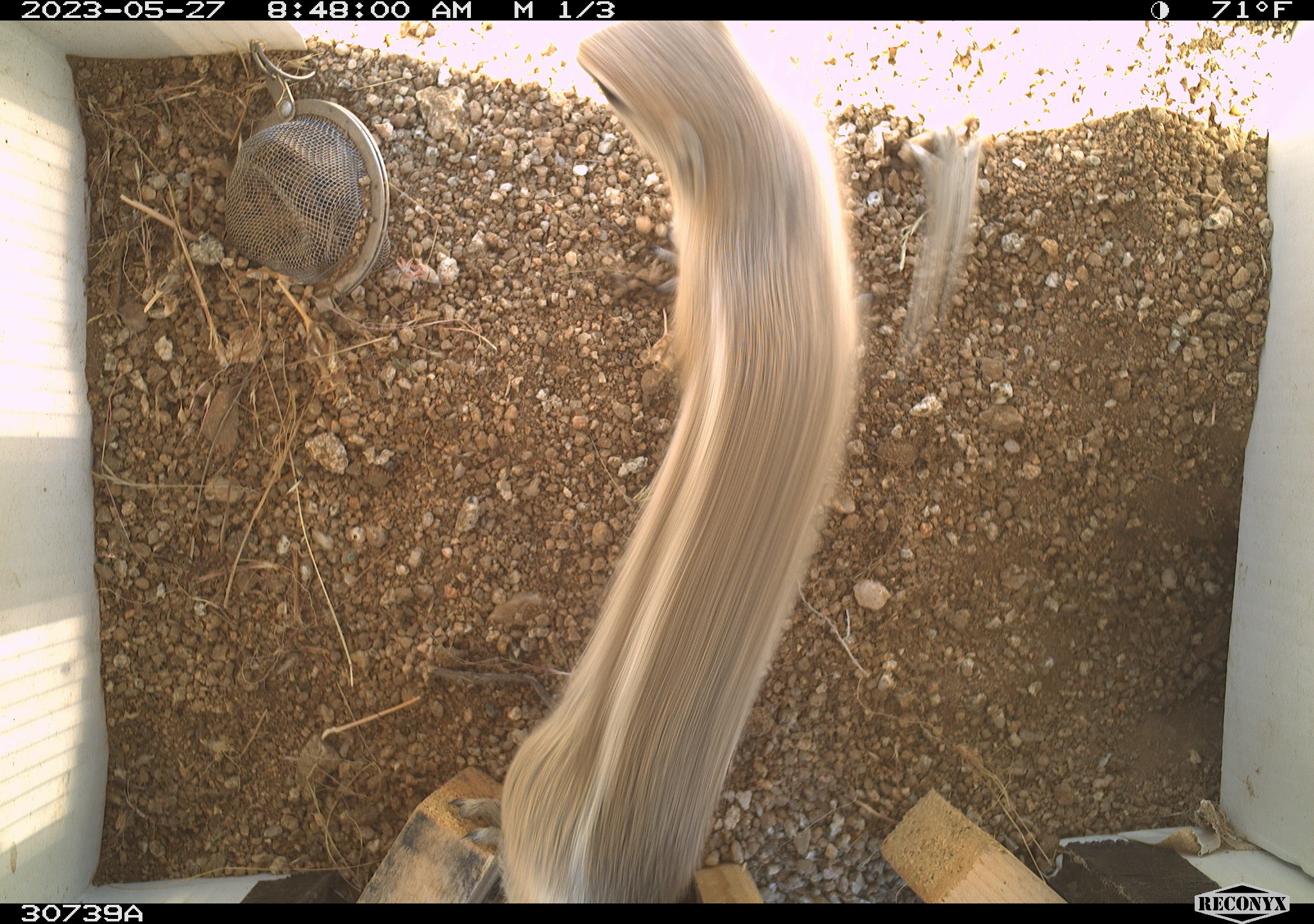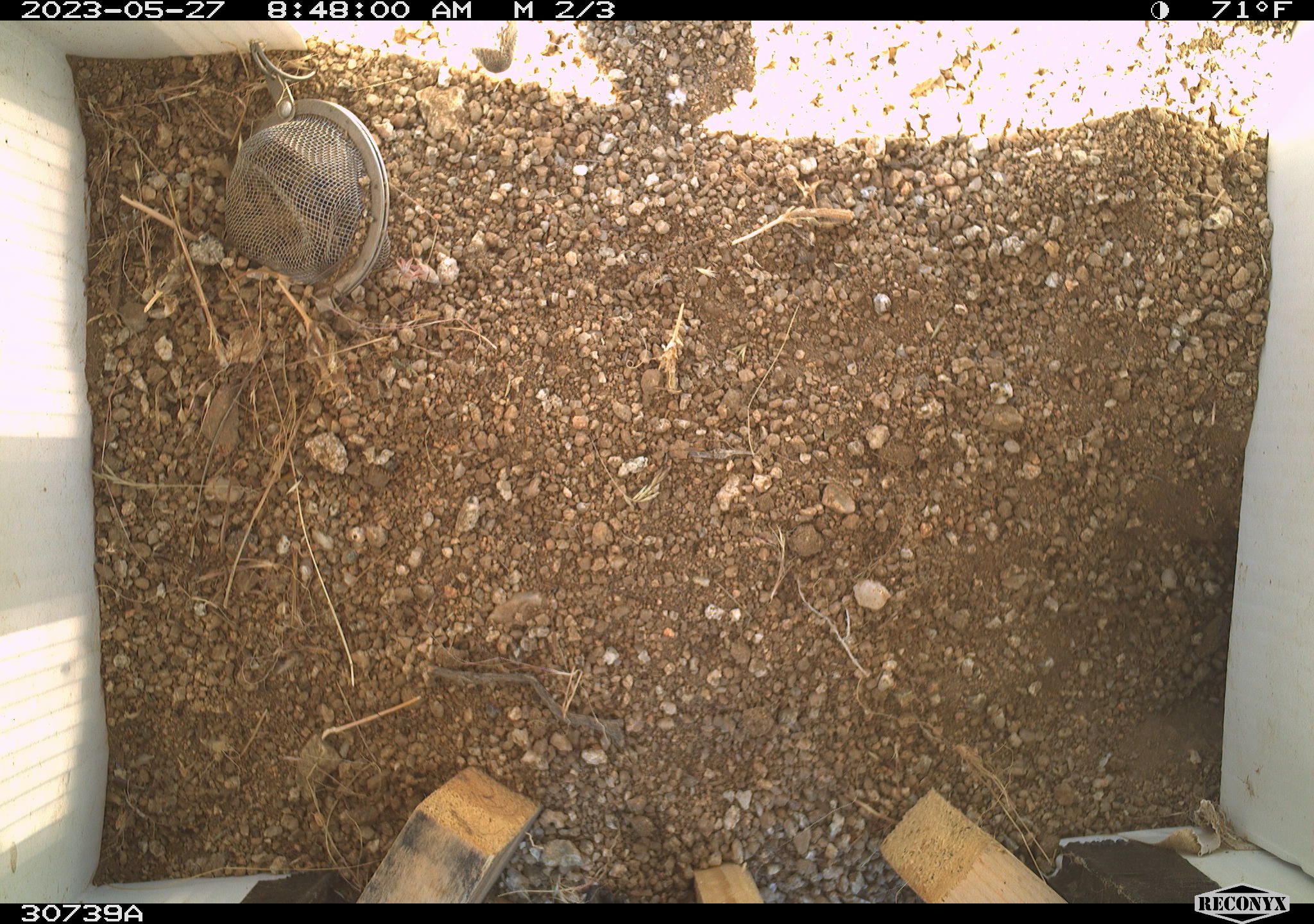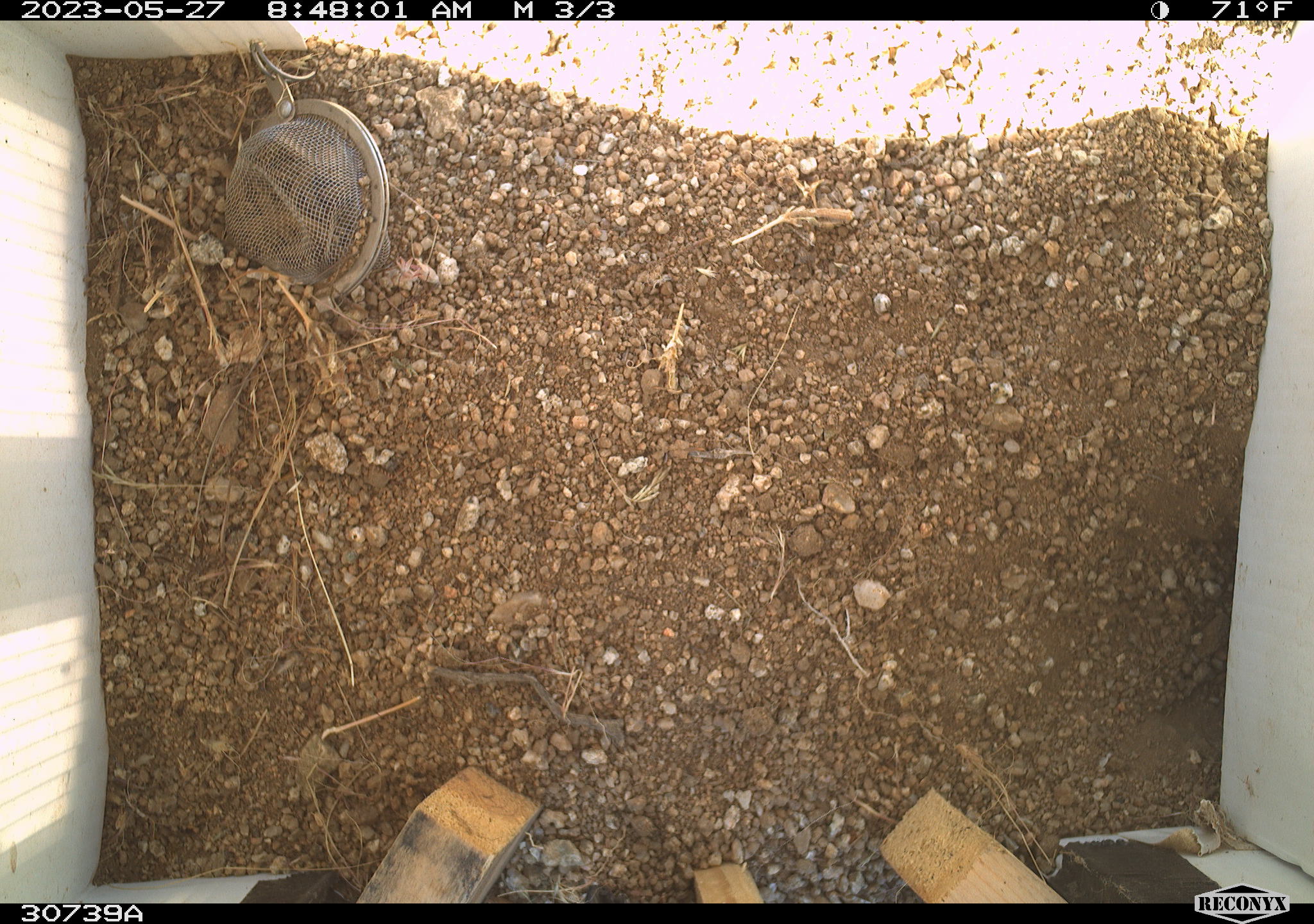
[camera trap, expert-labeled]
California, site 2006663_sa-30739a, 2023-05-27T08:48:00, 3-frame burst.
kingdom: Animalia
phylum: Chordata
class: Mammalia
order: Rodentia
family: Sciuridae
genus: Ammospermophilus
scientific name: Ammospermophilus leucurus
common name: white-tailed antelope squirrel